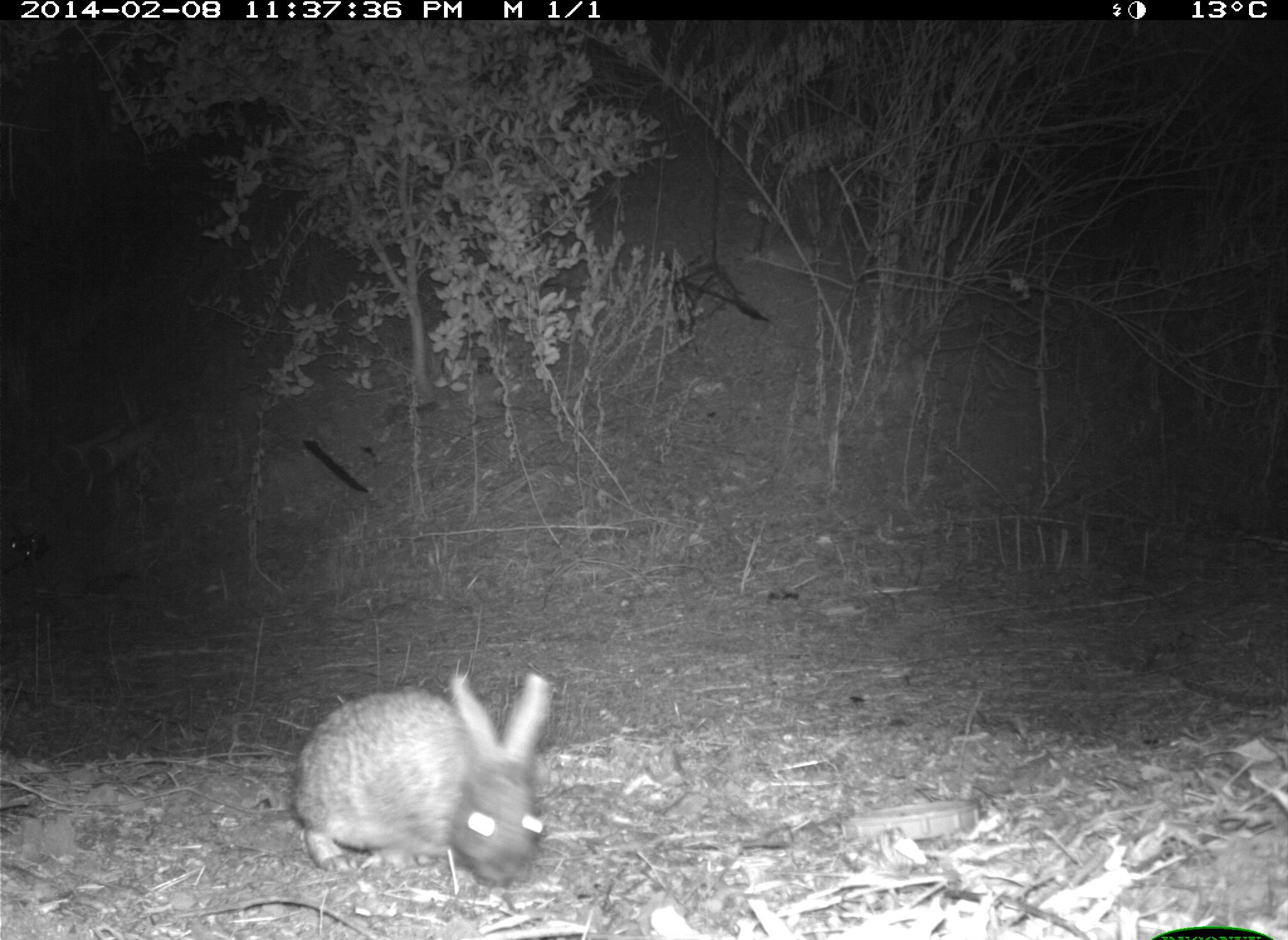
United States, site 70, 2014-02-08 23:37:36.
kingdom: Animalia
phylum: Chordata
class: Mammalia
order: Lagomorpha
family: Leporidae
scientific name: Leporidae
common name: rabbits and hares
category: rabbit